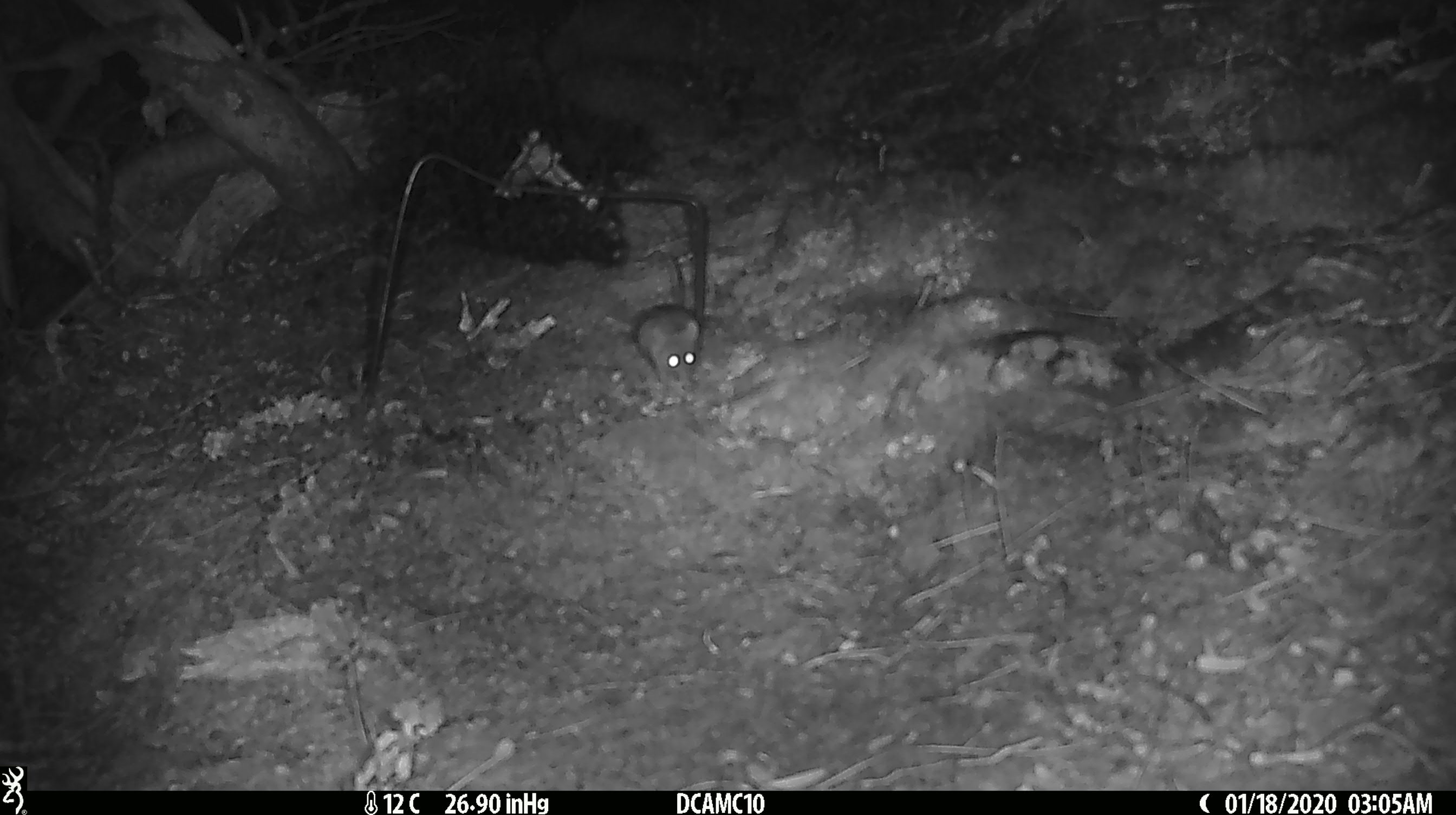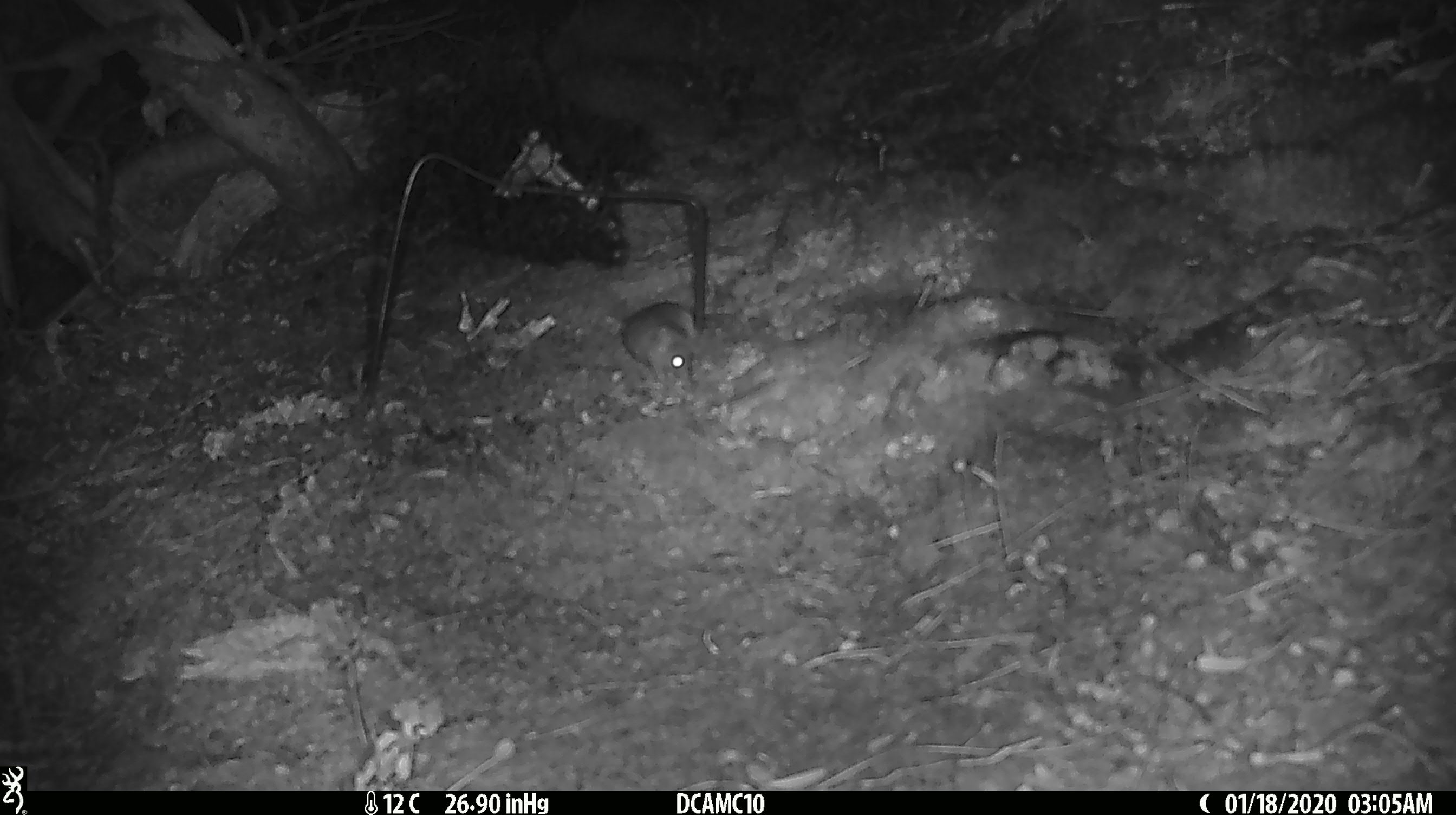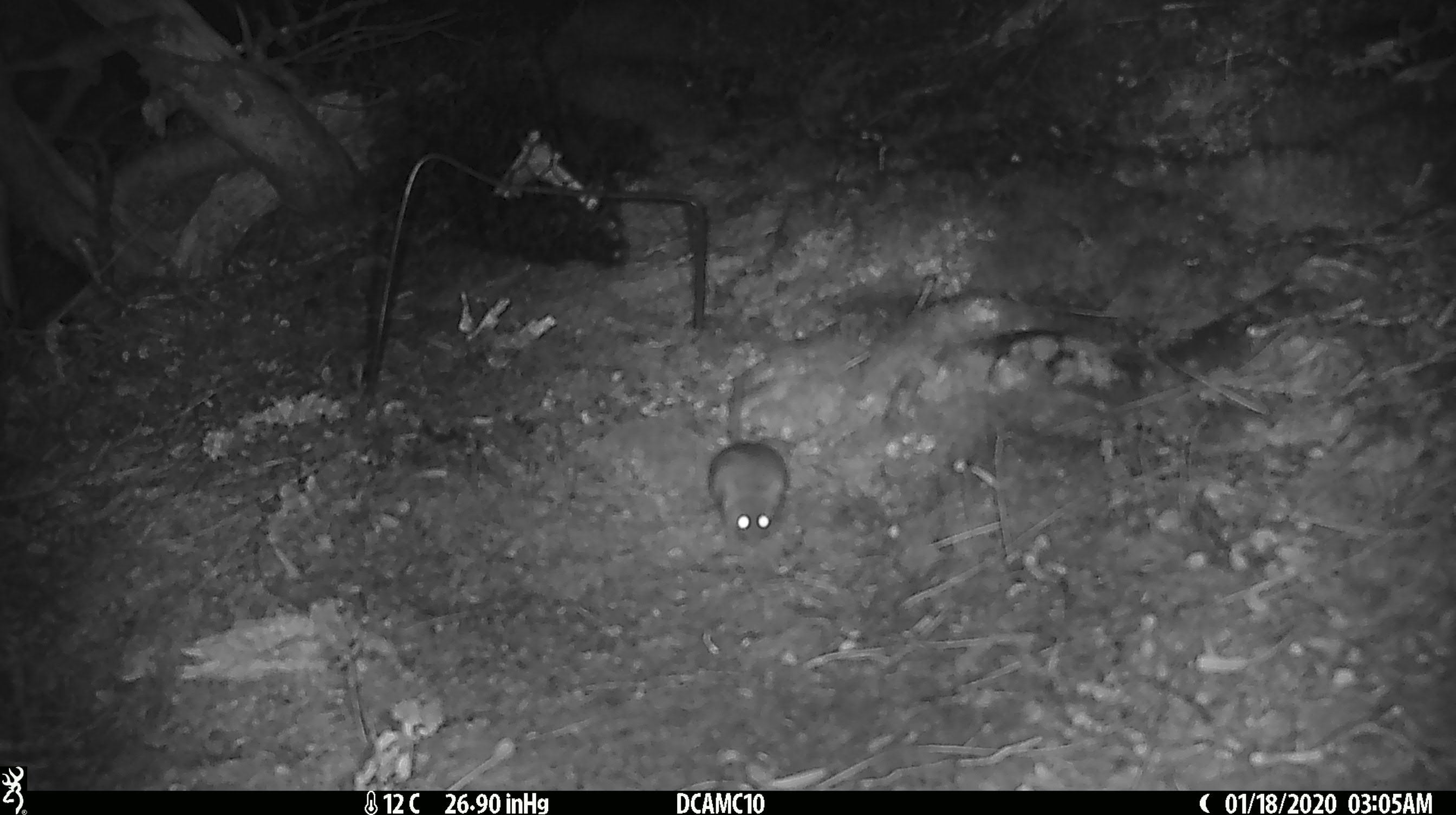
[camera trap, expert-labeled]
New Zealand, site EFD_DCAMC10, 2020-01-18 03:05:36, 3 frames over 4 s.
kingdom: Animalia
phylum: Chordata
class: Mammalia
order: Rodentia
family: Muridae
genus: Mus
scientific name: Mus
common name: mouse